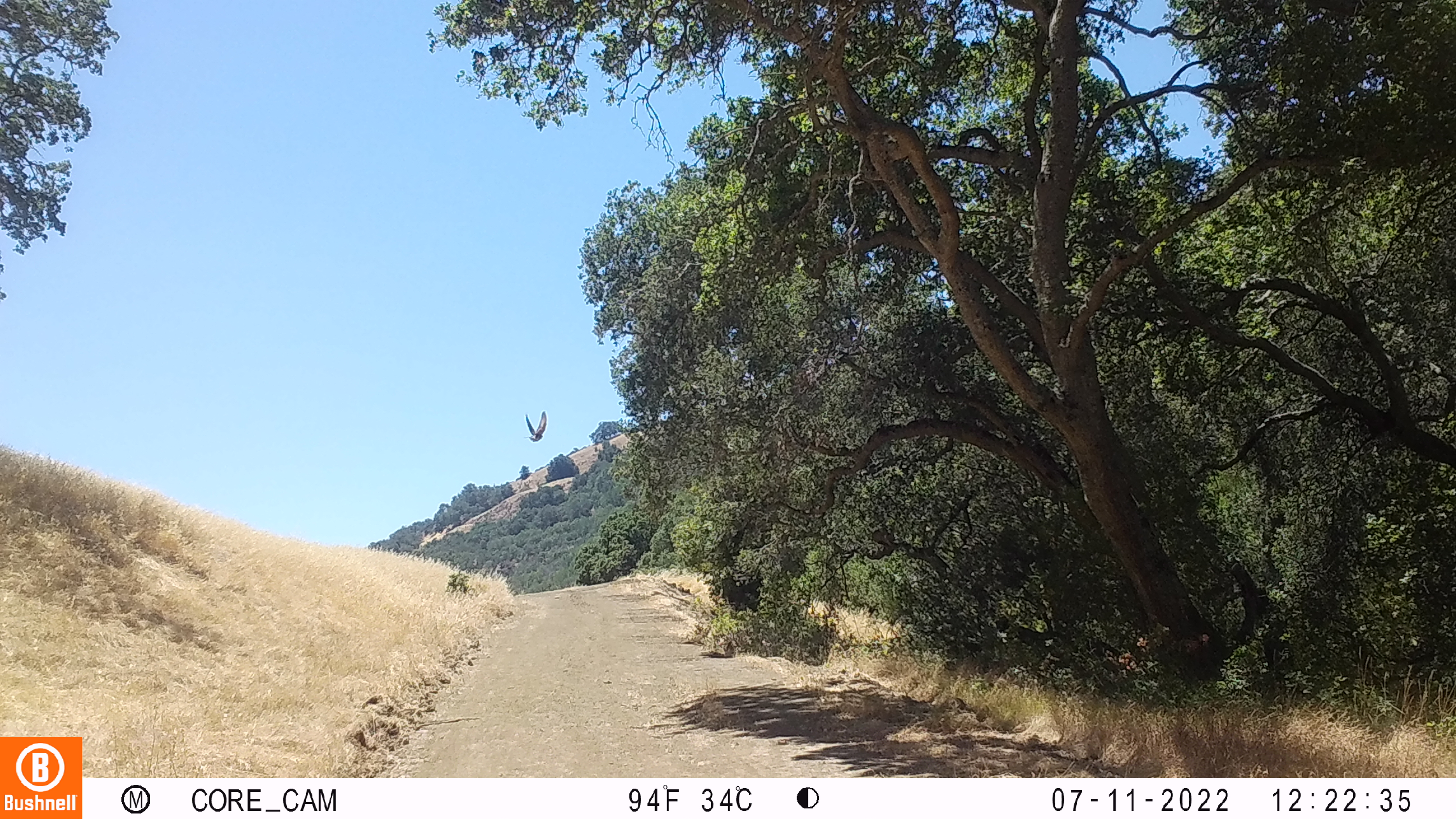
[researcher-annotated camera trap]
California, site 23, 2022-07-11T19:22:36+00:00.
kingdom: Animalia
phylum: Chordata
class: Aves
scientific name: Aves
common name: bird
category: unknown bird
Unknown bird (bird) (Aves).